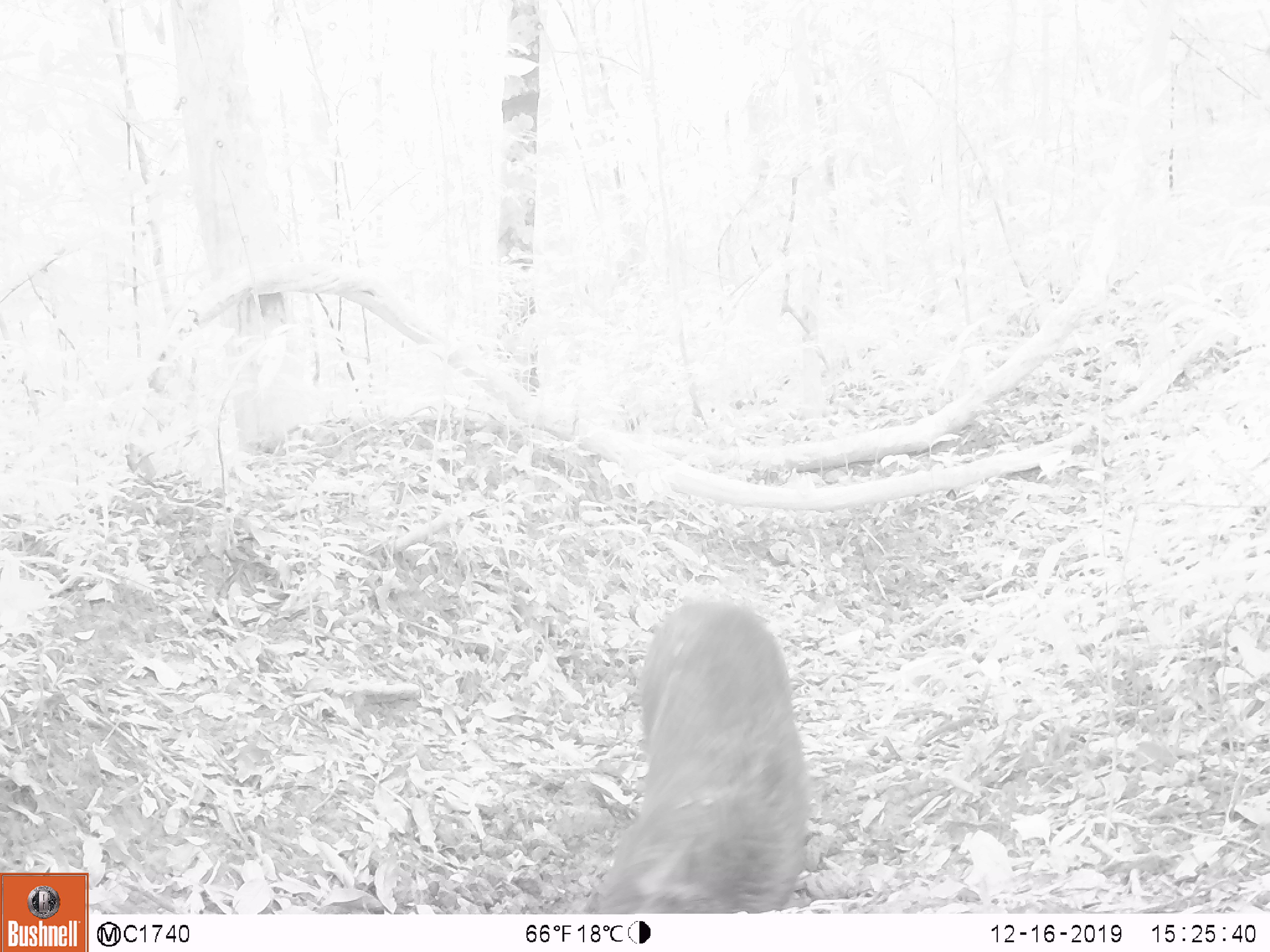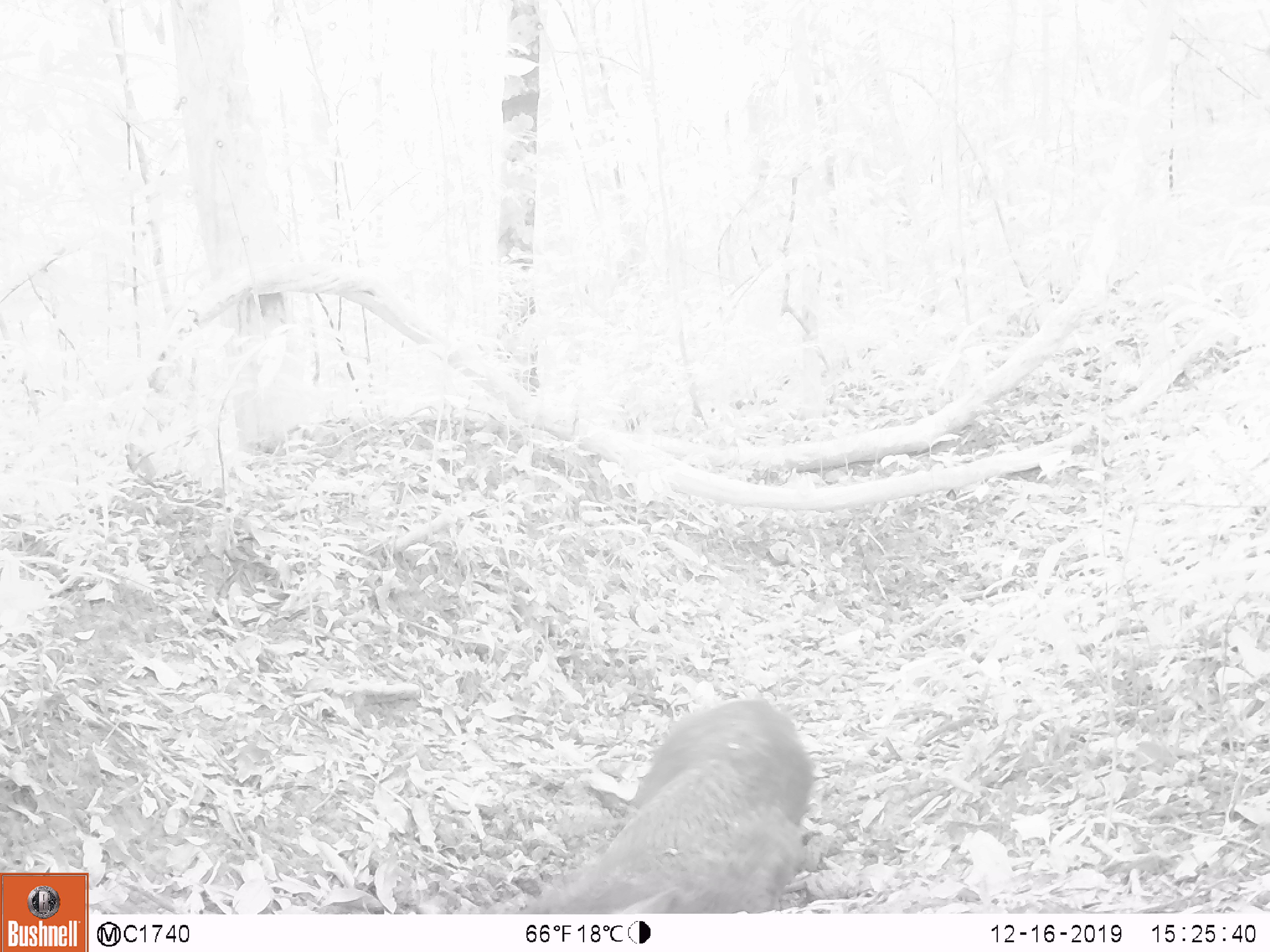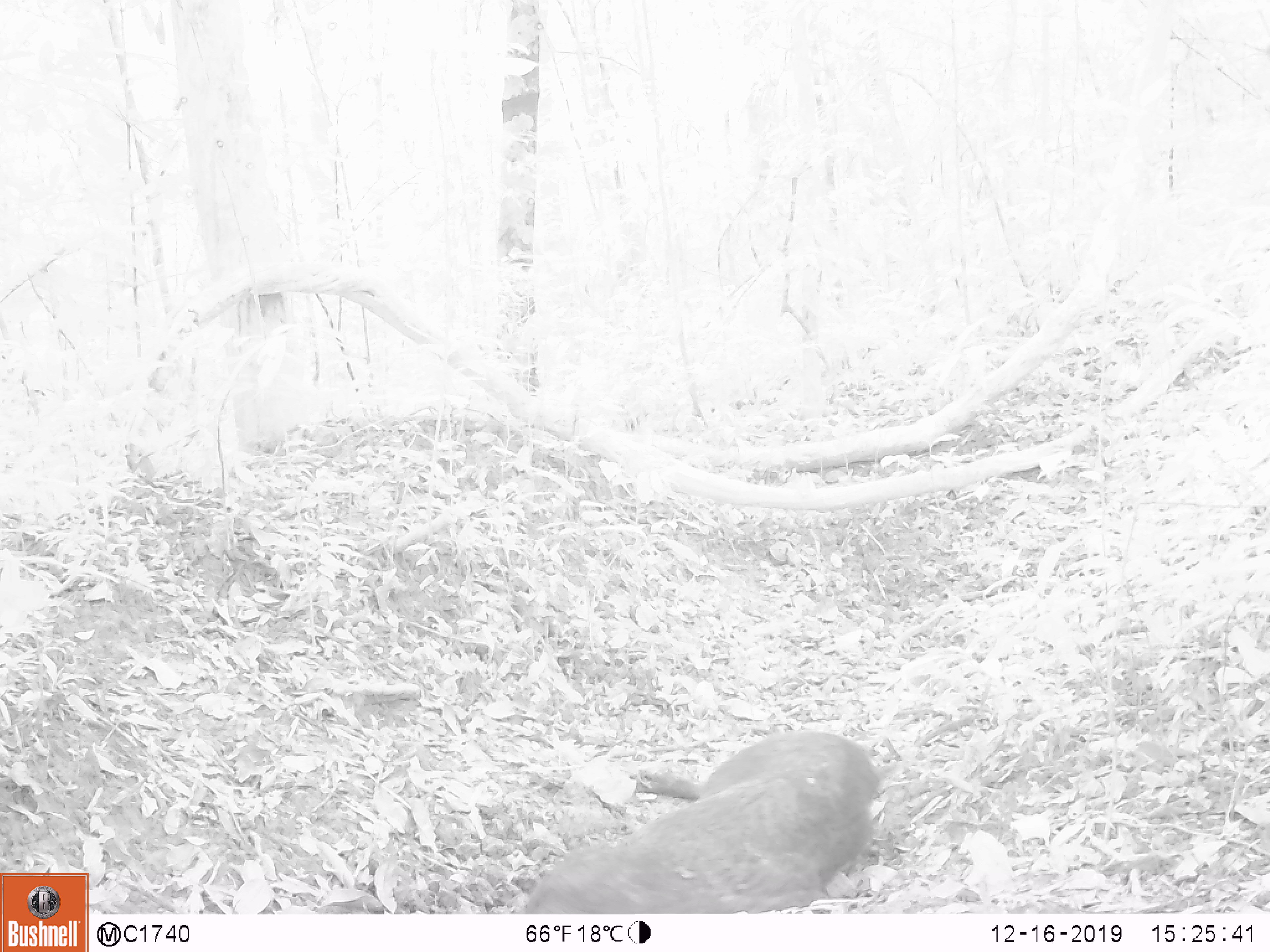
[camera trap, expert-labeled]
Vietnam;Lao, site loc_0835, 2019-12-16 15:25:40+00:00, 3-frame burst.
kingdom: Animalia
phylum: Chordata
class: Mammalia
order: Artiodactyla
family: Suidae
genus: Sus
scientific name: Sus scrofa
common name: eurasian wild pig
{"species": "eurasian wild pig (Sus scrofa)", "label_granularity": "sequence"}